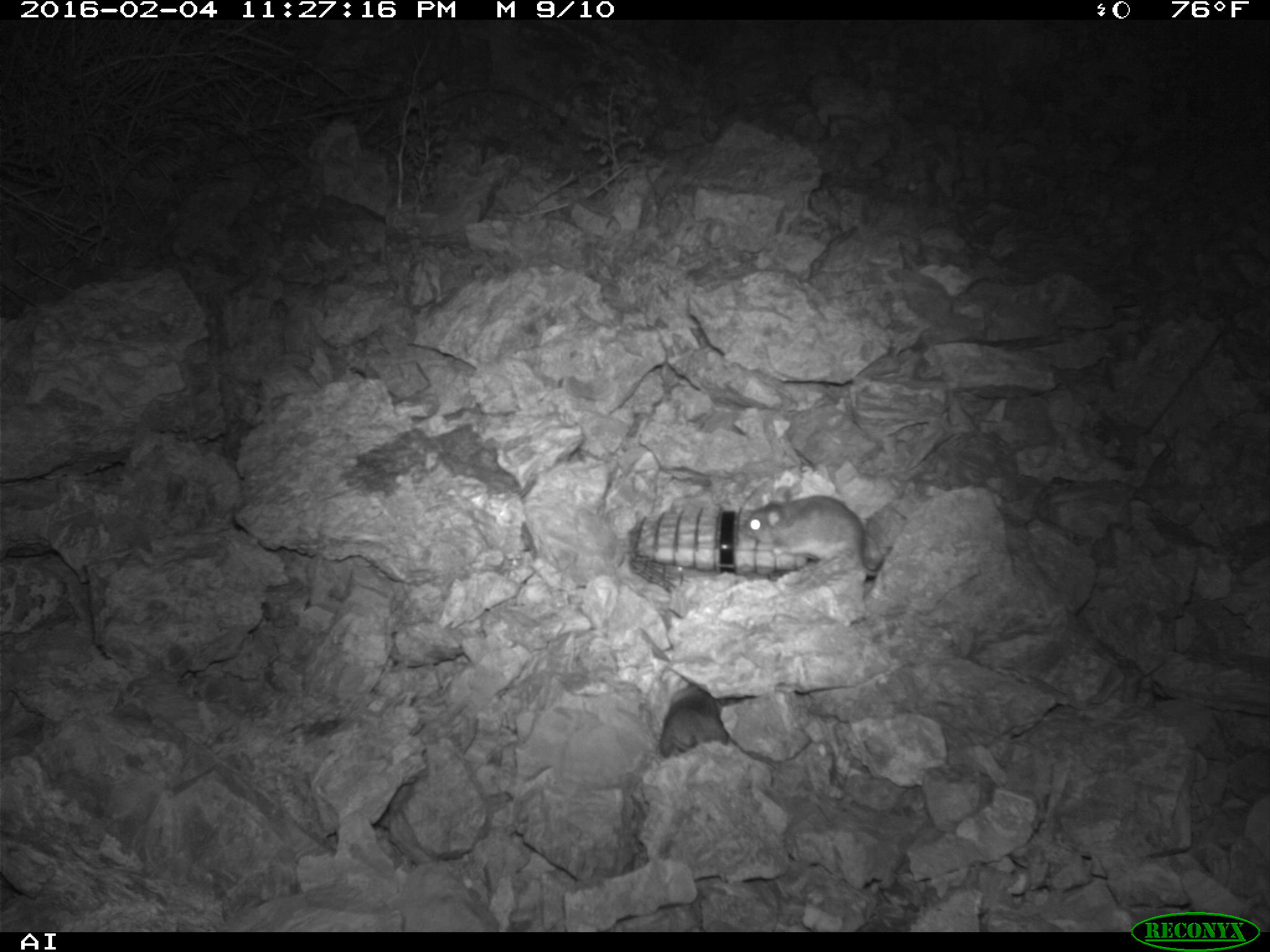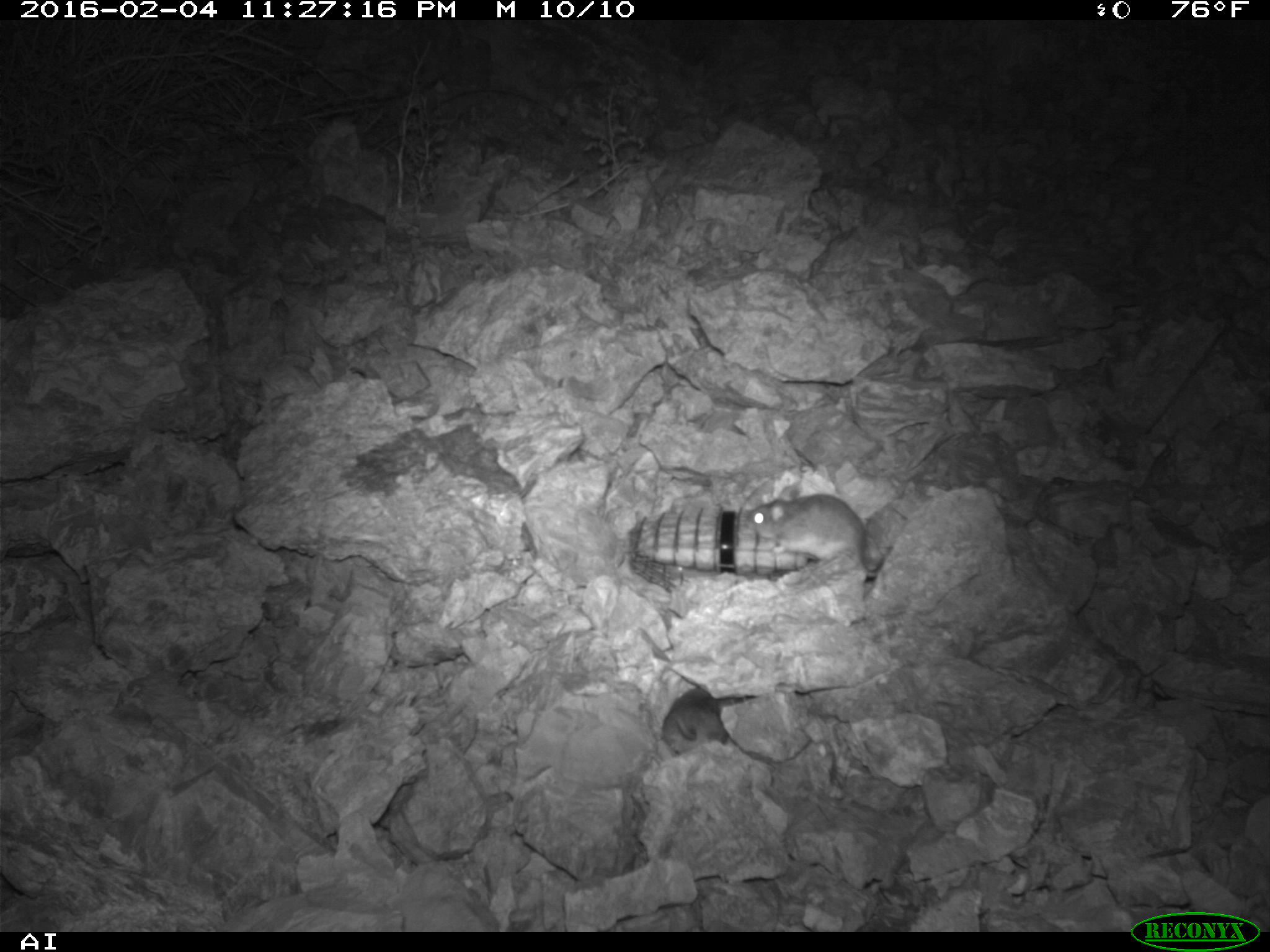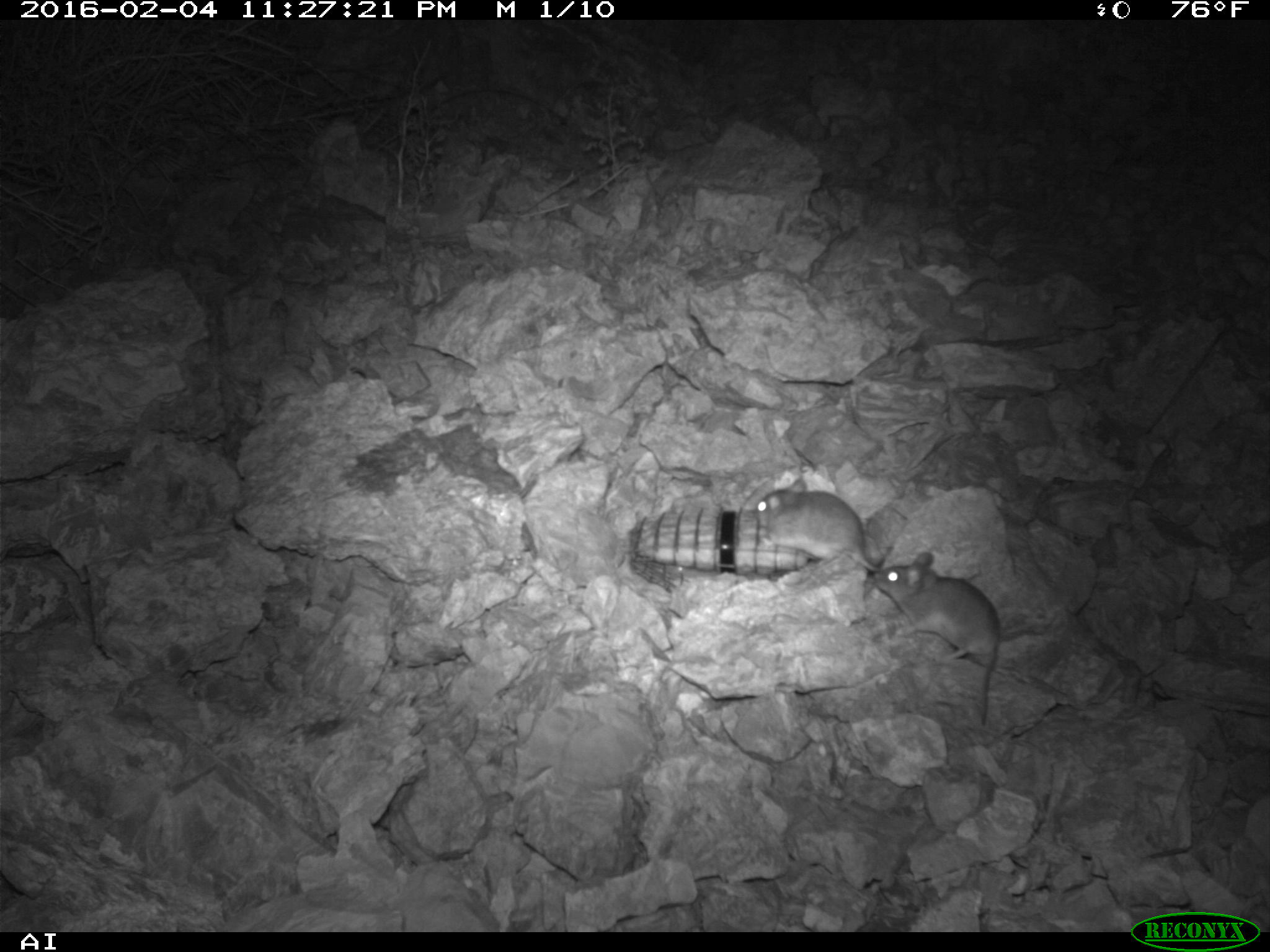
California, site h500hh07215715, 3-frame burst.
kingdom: Animalia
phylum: Chordata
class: Mammalia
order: Rodentia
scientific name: Rodentia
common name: rodent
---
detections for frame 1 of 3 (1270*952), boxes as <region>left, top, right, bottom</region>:
rodent: <region>742, 485, 892, 579</region>; <region>660, 684, 727, 758</region>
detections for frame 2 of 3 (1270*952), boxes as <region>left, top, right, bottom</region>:
rodent: <region>746, 480, 867, 558</region>; <region>662, 684, 729, 755</region>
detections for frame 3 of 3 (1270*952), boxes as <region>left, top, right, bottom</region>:
rodent: <region>872, 552, 999, 727</region>; <region>753, 475, 879, 573</region>